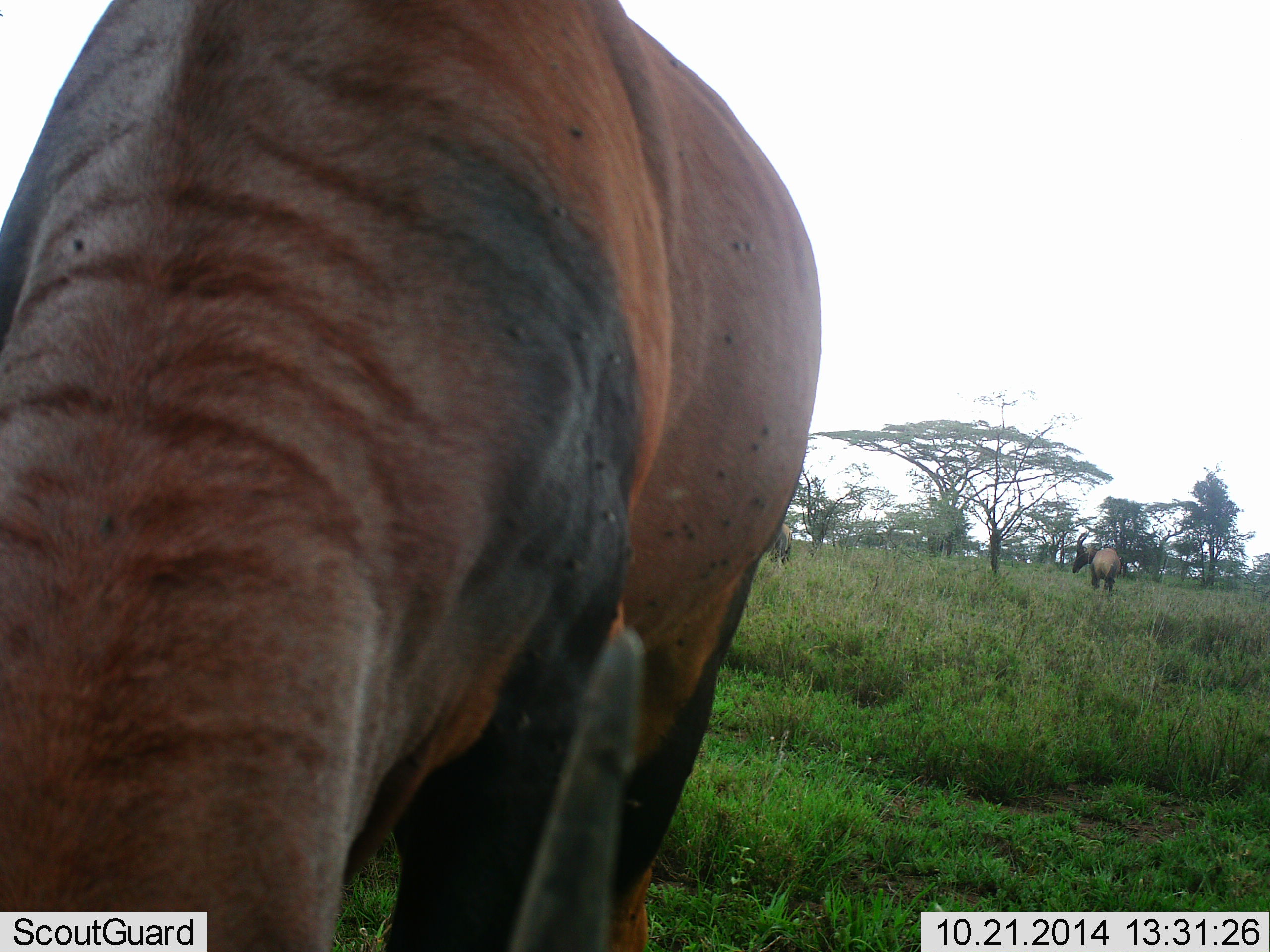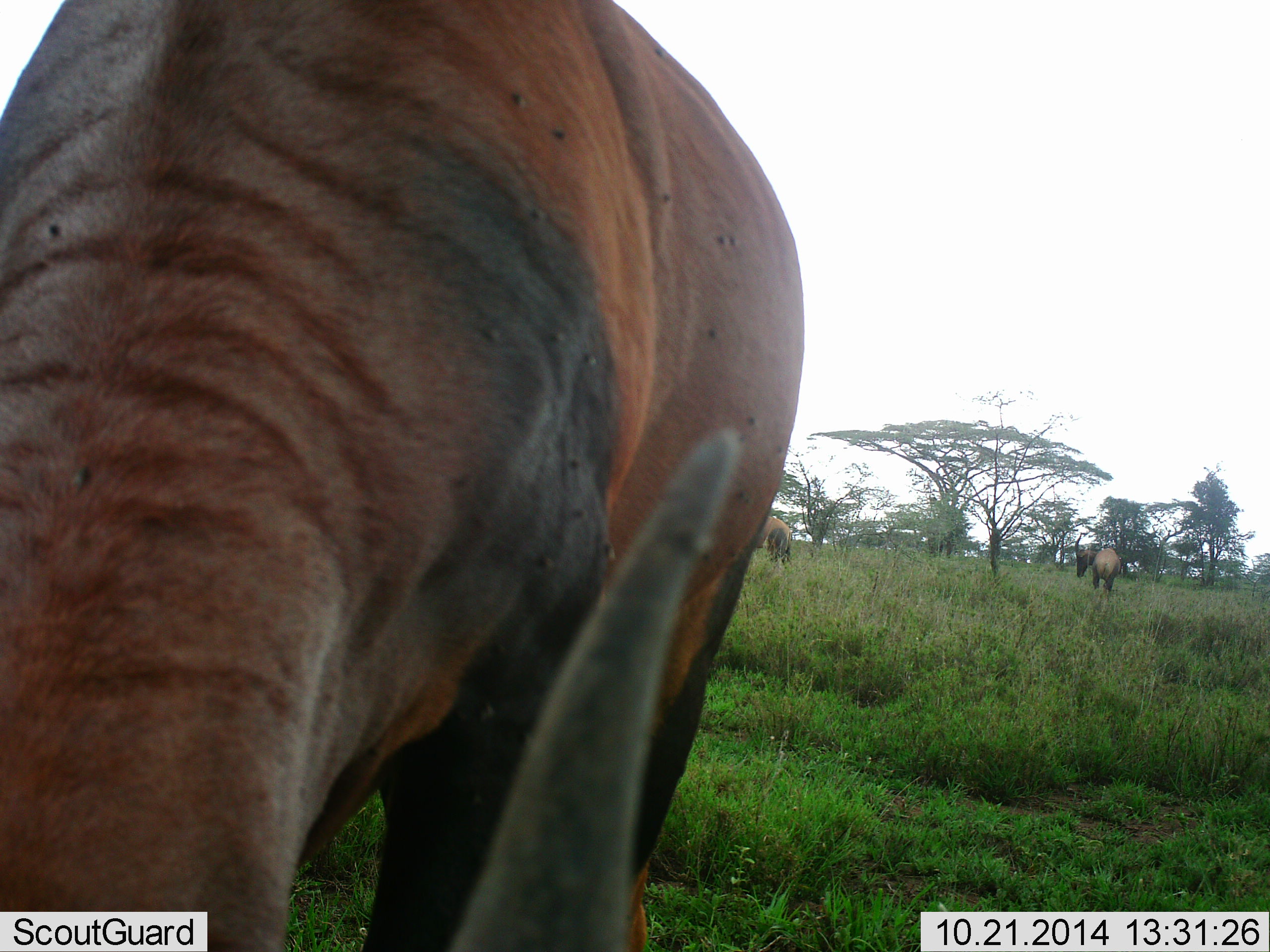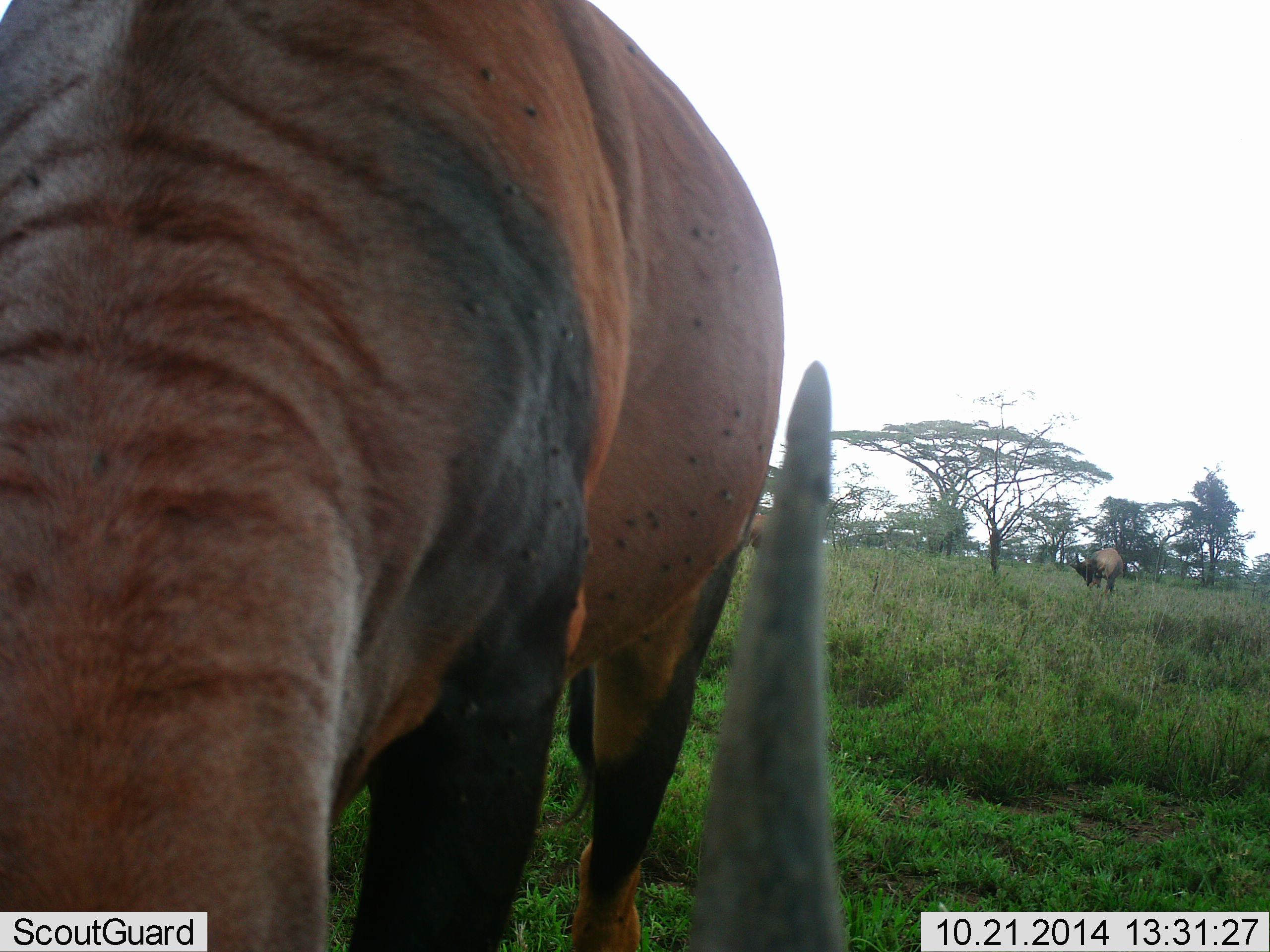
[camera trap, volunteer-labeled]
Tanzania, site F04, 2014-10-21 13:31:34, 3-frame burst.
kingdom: Animalia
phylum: Chordata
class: Mammalia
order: Artiodactyla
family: Bovidae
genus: Damaliscus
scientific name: Damaliscus lunatus jimela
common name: topi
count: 3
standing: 60%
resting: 0%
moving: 10%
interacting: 0%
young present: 0%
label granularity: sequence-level